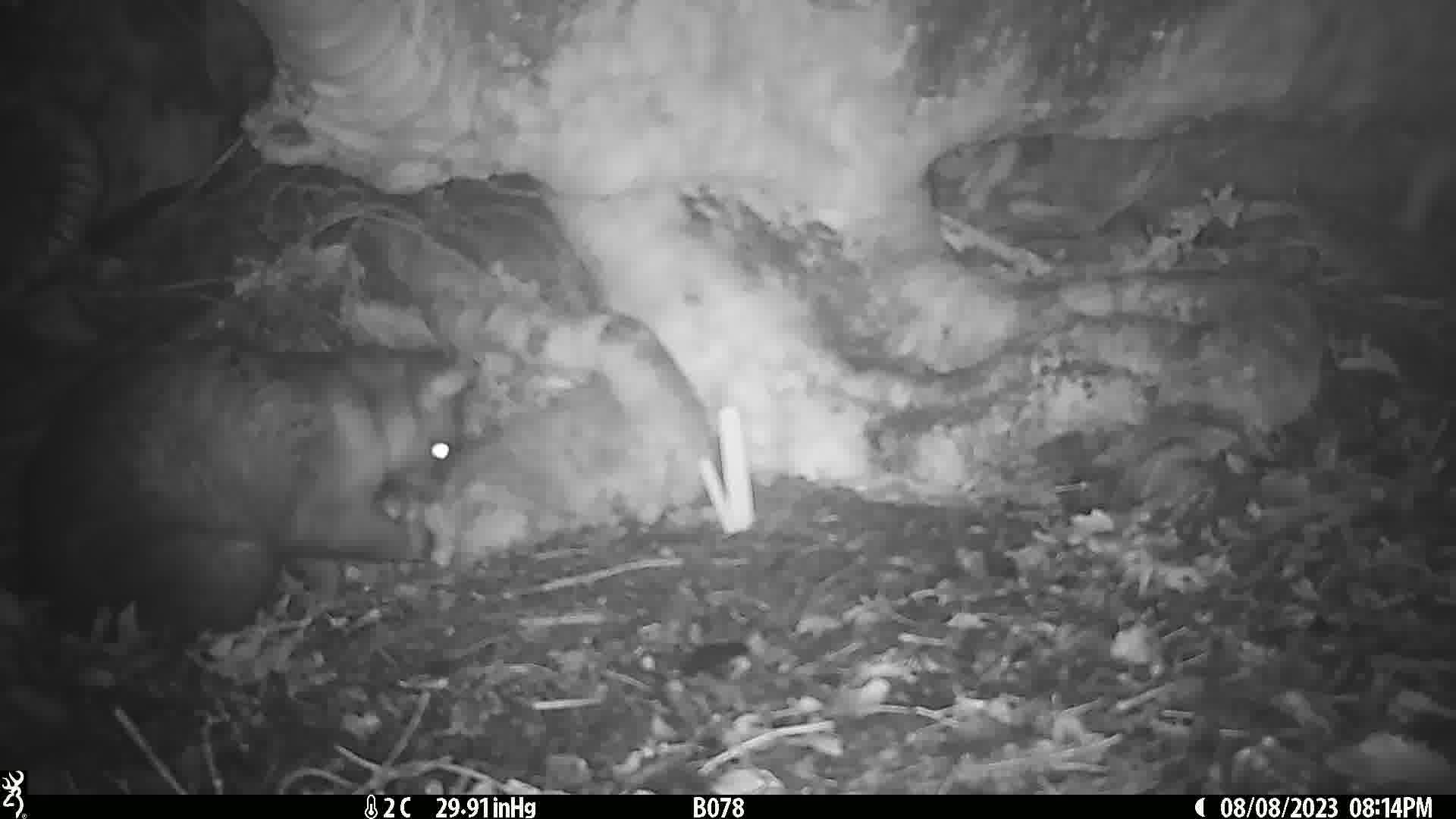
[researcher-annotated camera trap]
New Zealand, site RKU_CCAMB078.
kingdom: Animalia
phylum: Chordata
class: Mammalia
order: Diprotodontia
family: Phalangeridae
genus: Trichosurus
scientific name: Trichosurus vulpecula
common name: common brushtail possum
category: possum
Possum (common brushtail possum) (Trichosurus vulpecula).